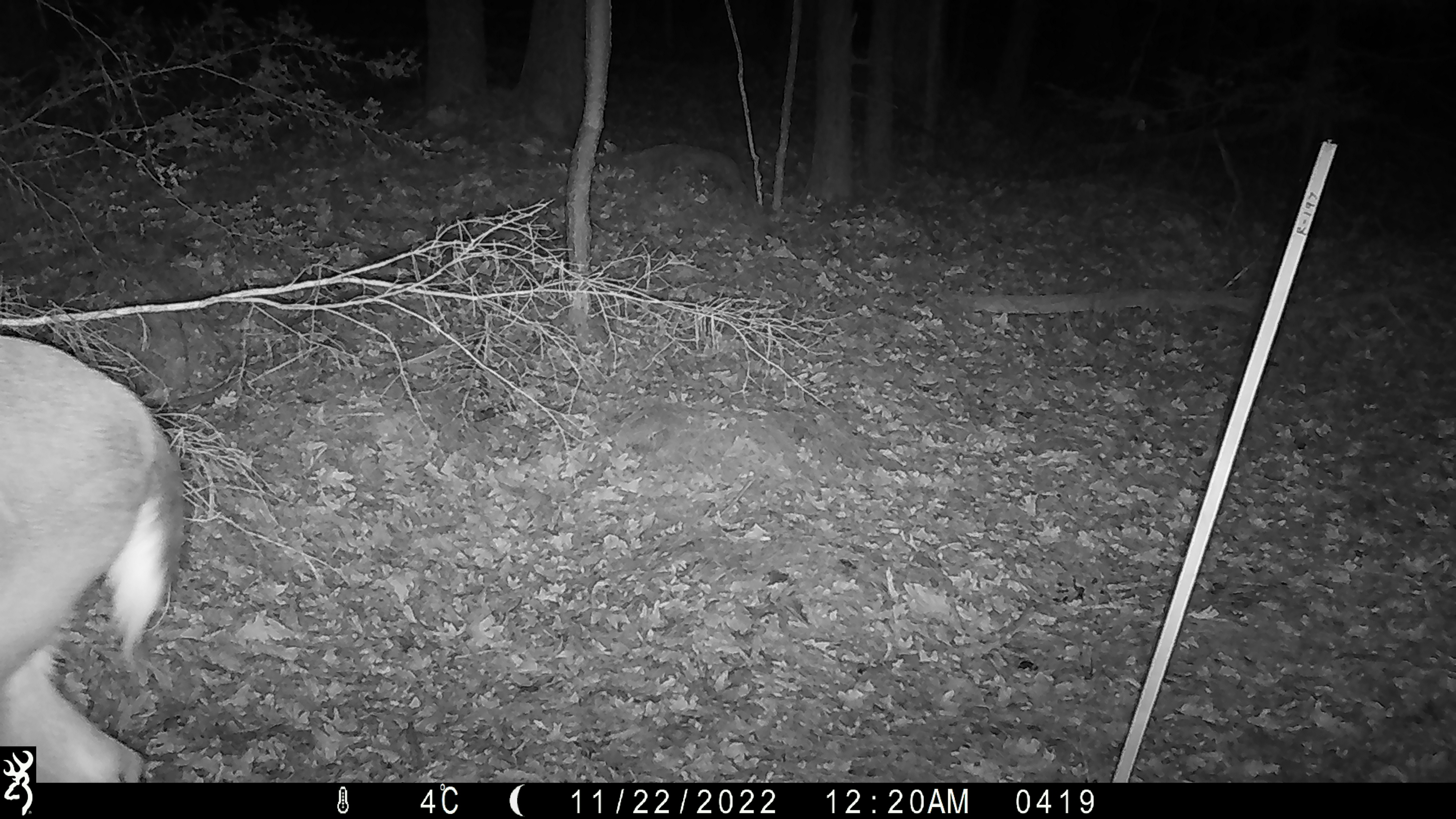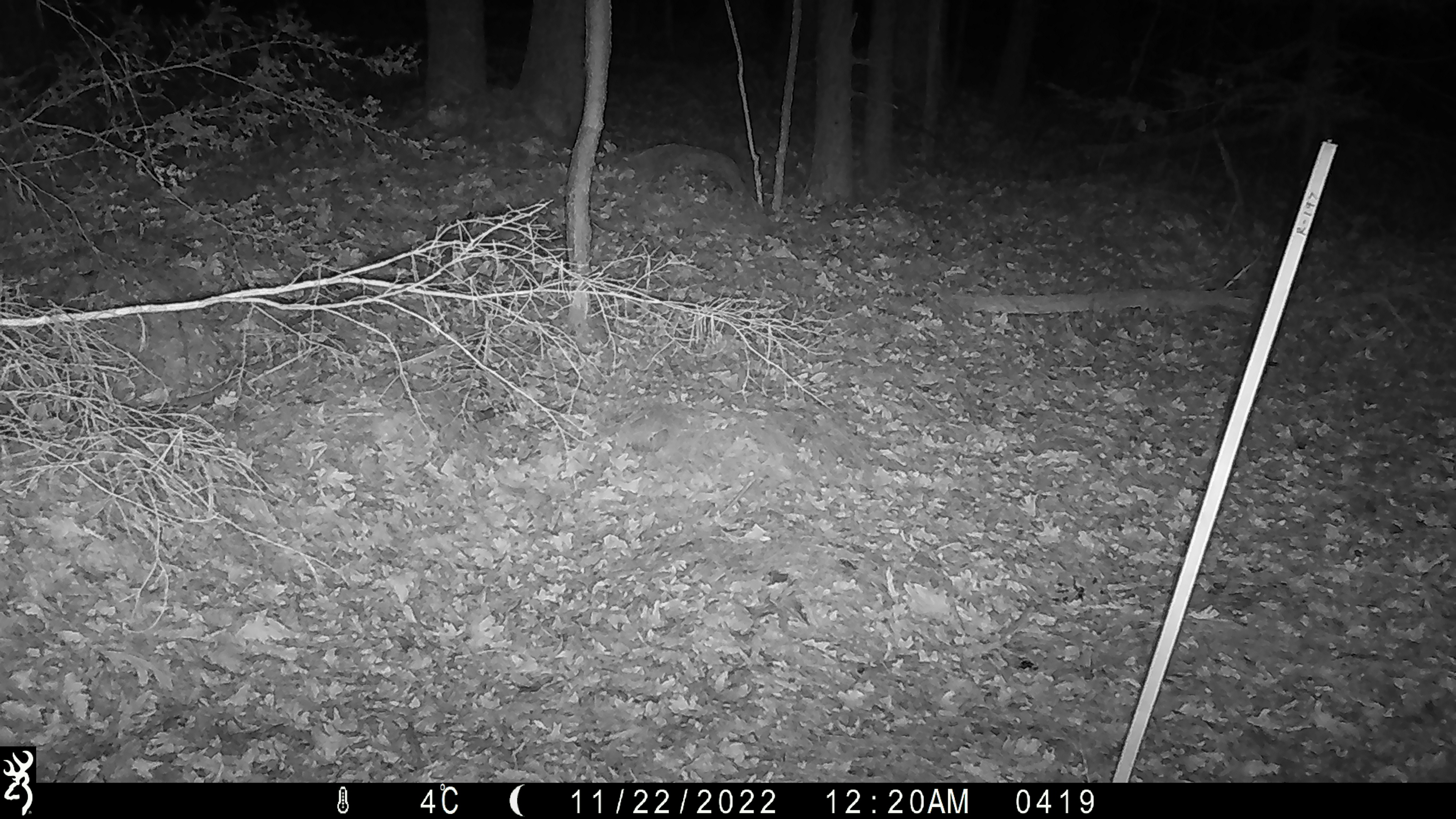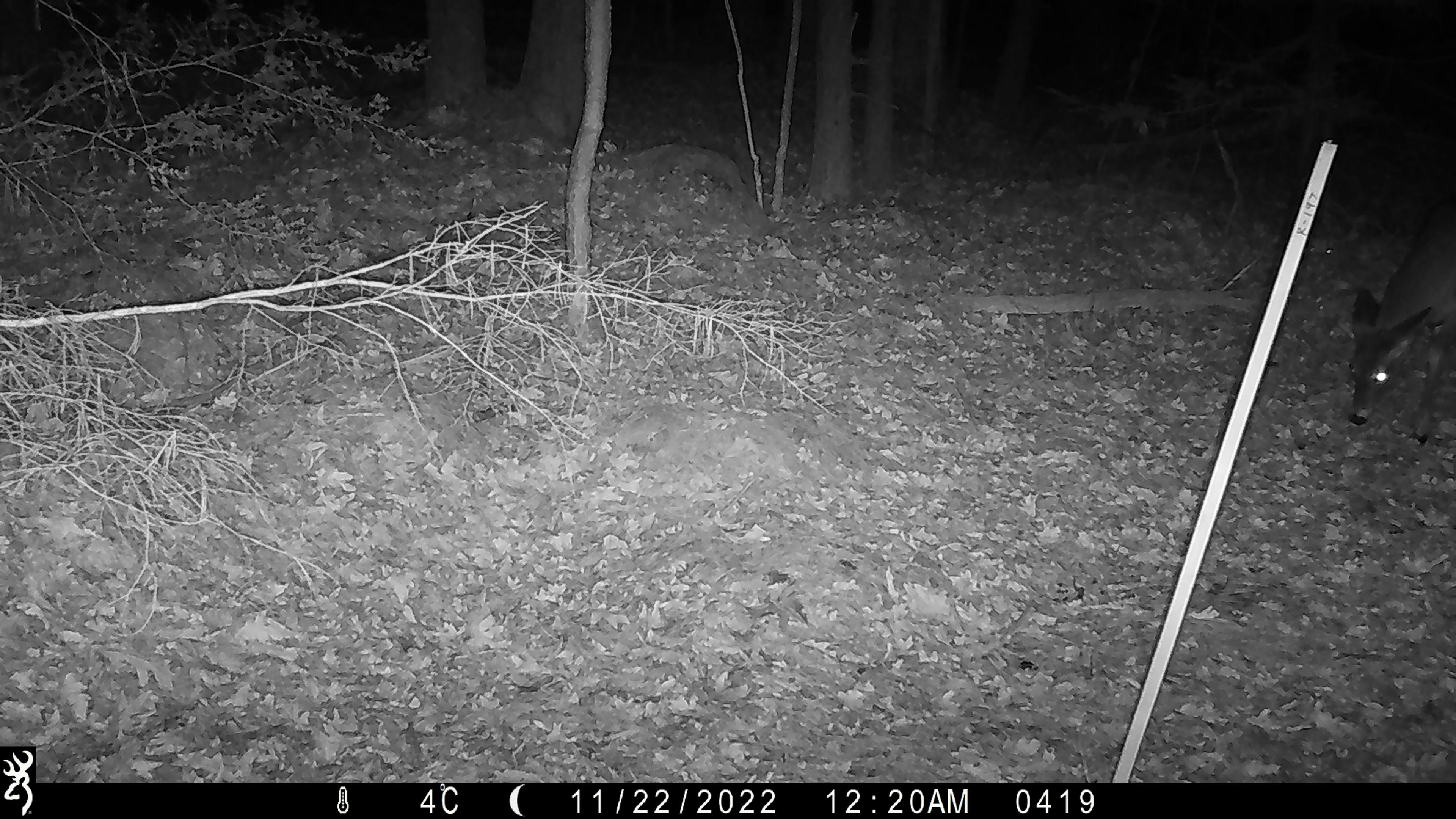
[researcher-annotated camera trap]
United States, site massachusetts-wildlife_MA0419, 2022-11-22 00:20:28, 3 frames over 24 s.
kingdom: Animalia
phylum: Chordata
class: Mammalia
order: Artiodactyla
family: Cervidae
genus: Odocoileus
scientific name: Odocoileus virginianus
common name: white-tailed deer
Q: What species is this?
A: White-tailed deer (Odocoileus virginianus).